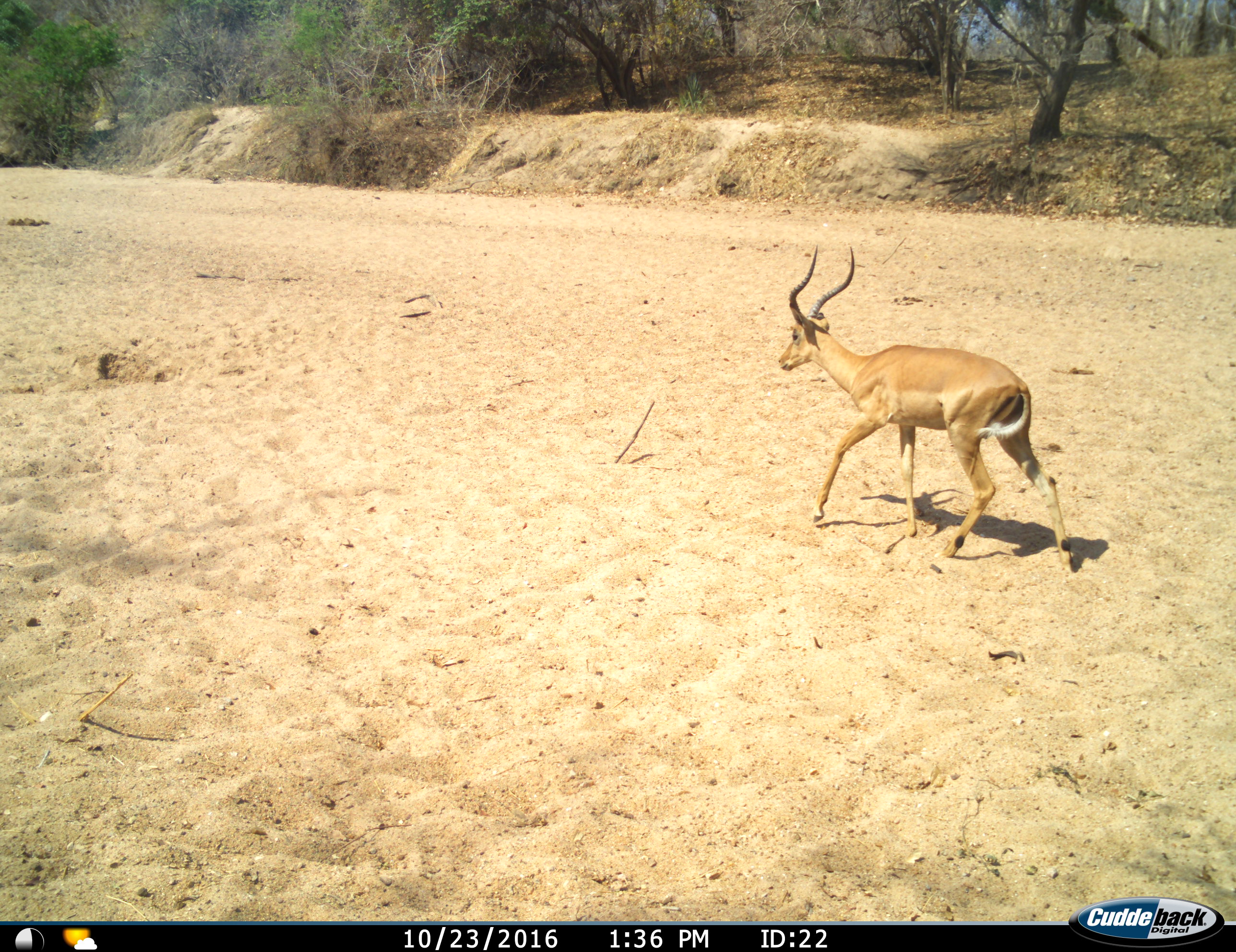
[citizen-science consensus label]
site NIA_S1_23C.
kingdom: Animalia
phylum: Chordata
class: Mammalia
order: Artiodactyla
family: Bovidae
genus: Aepyceros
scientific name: Aepyceros melampus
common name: impala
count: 1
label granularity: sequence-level